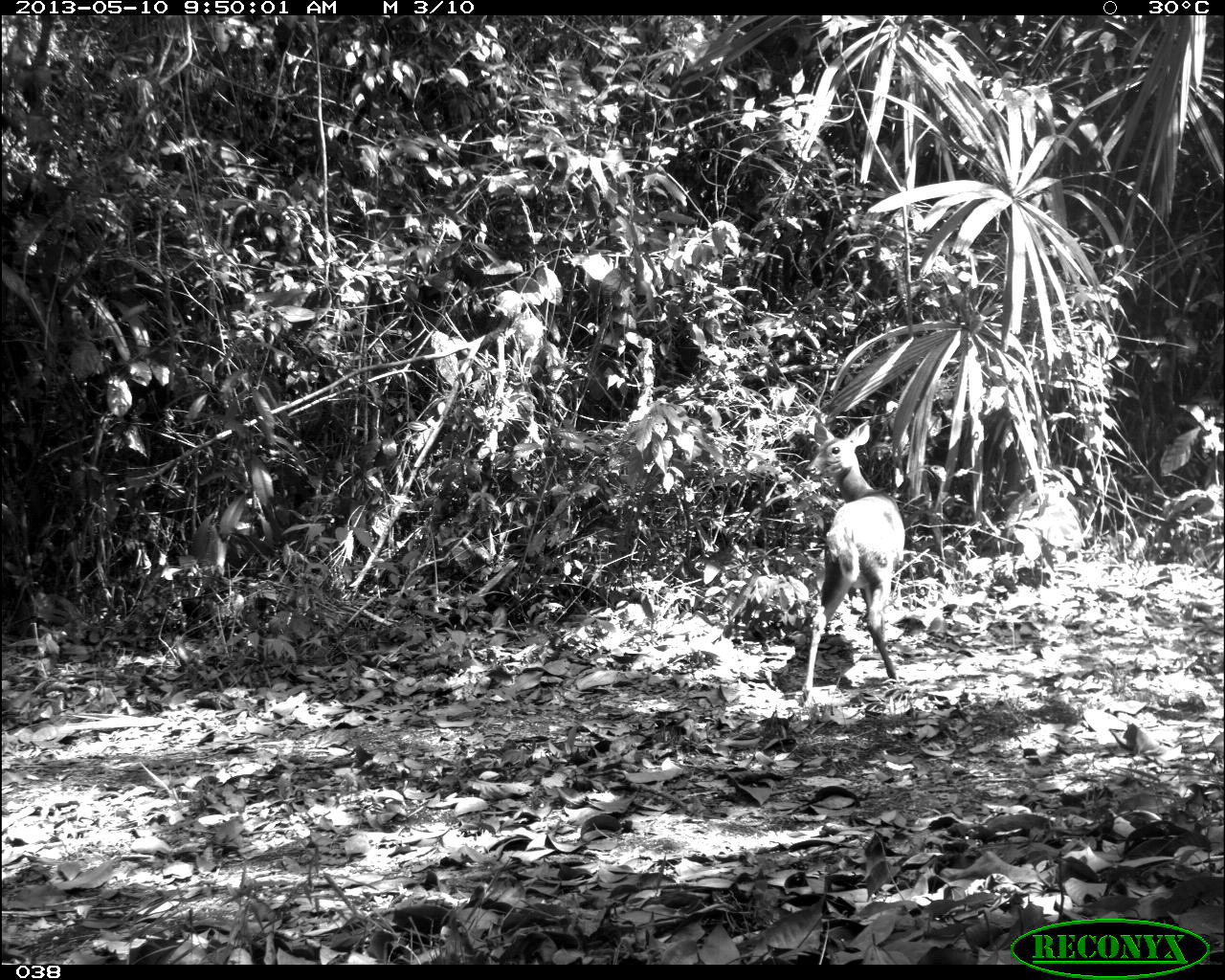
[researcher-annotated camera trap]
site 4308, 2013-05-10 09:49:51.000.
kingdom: Animalia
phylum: Chordata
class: Mammalia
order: Artiodactyla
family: Cervidae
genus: Mazama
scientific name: Mazama temama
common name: central american red brocket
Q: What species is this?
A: Mazama temama (central american red brocket).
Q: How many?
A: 1.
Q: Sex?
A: Female.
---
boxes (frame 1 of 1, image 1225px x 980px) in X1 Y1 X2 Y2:
mazama temama: 800 423 905 708